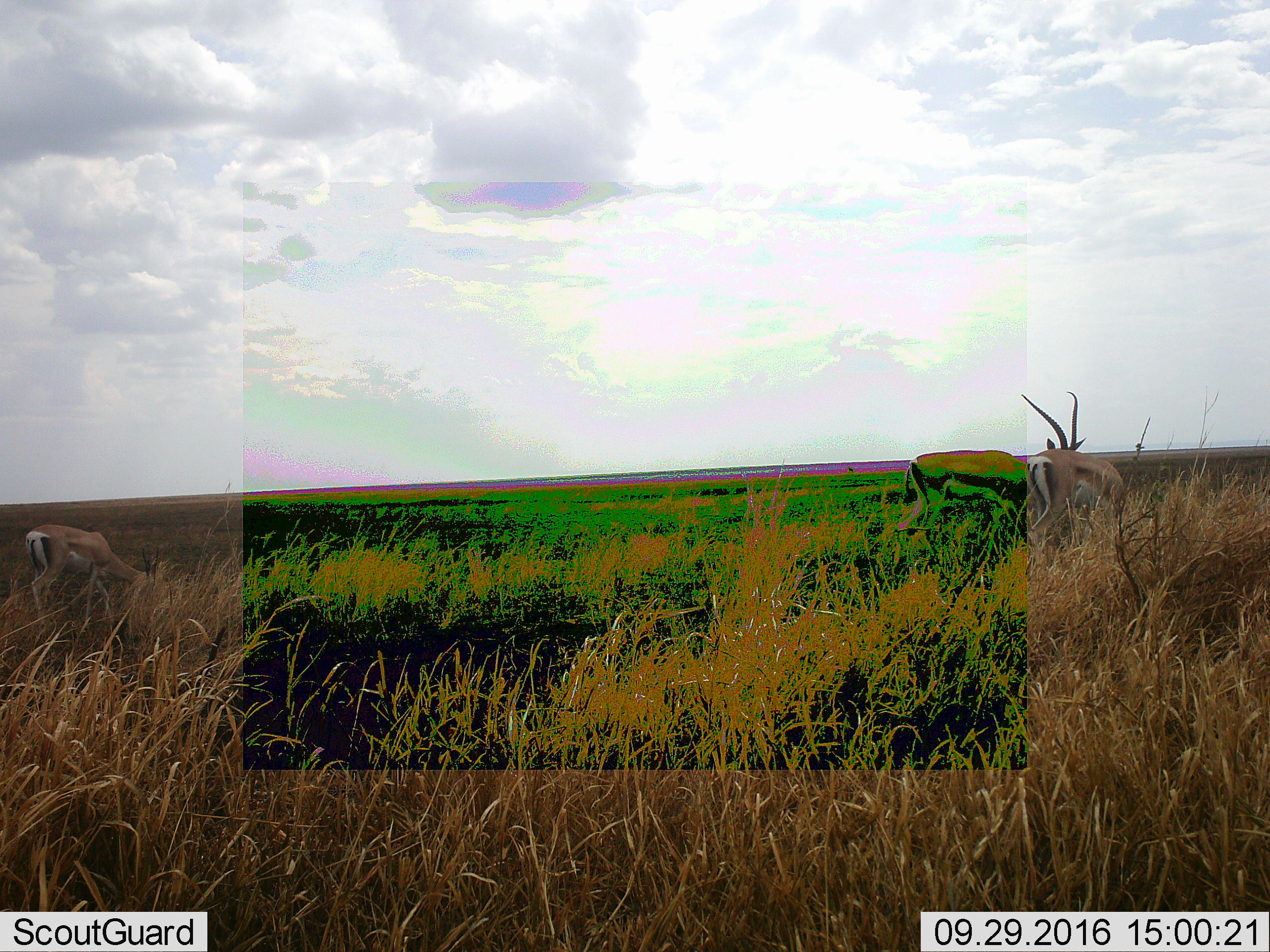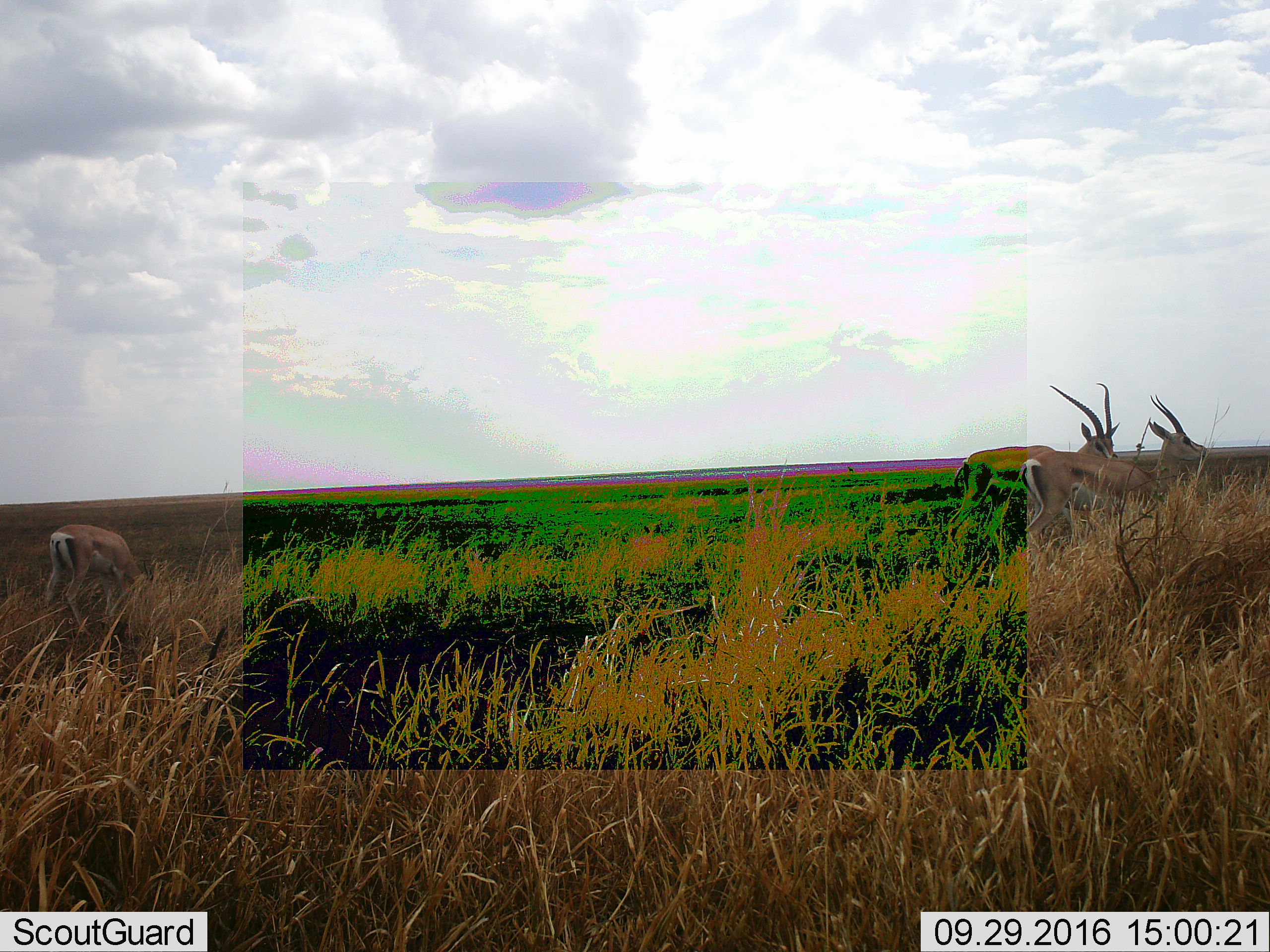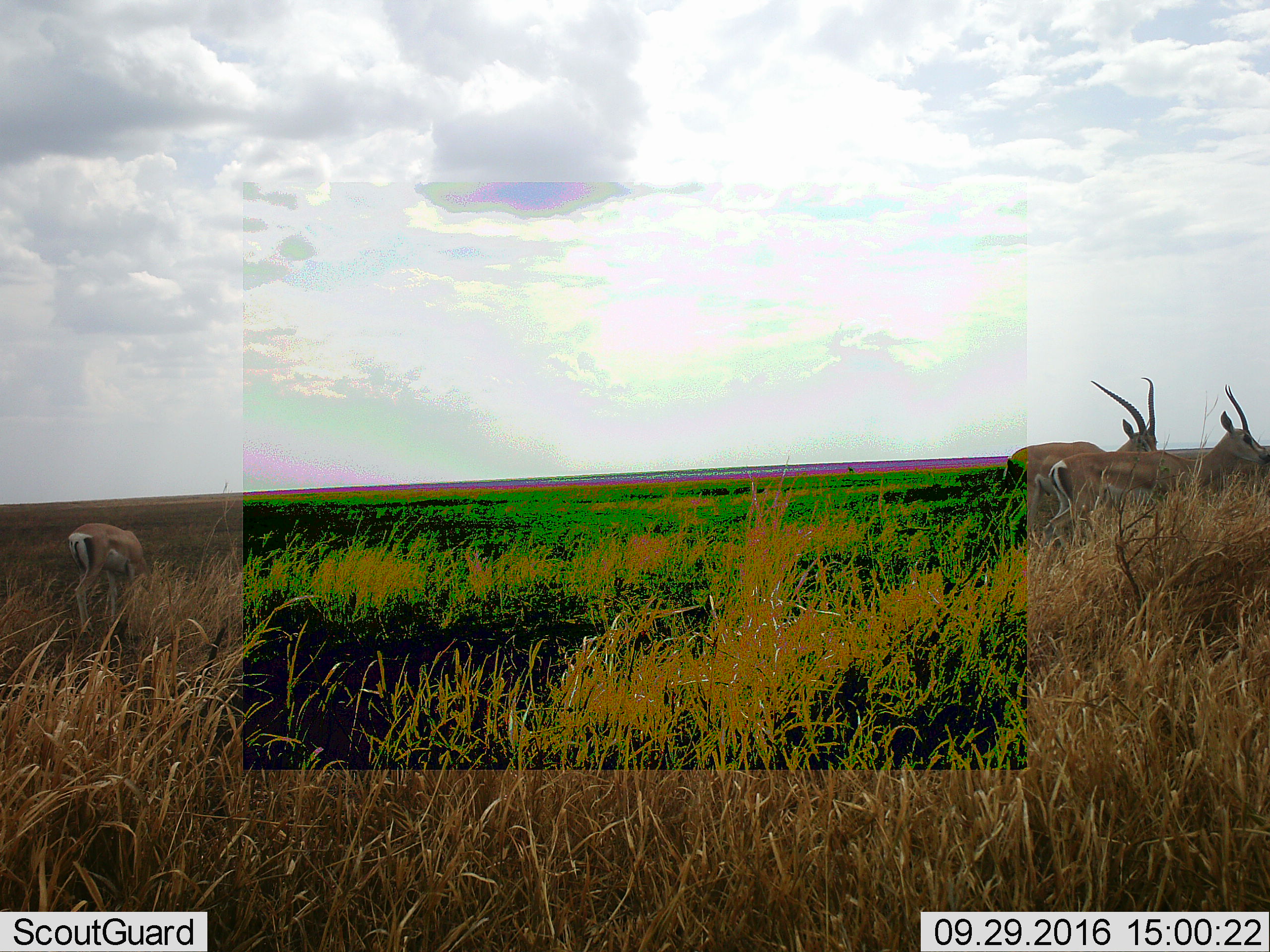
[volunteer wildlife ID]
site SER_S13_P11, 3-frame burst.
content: unidentified animal